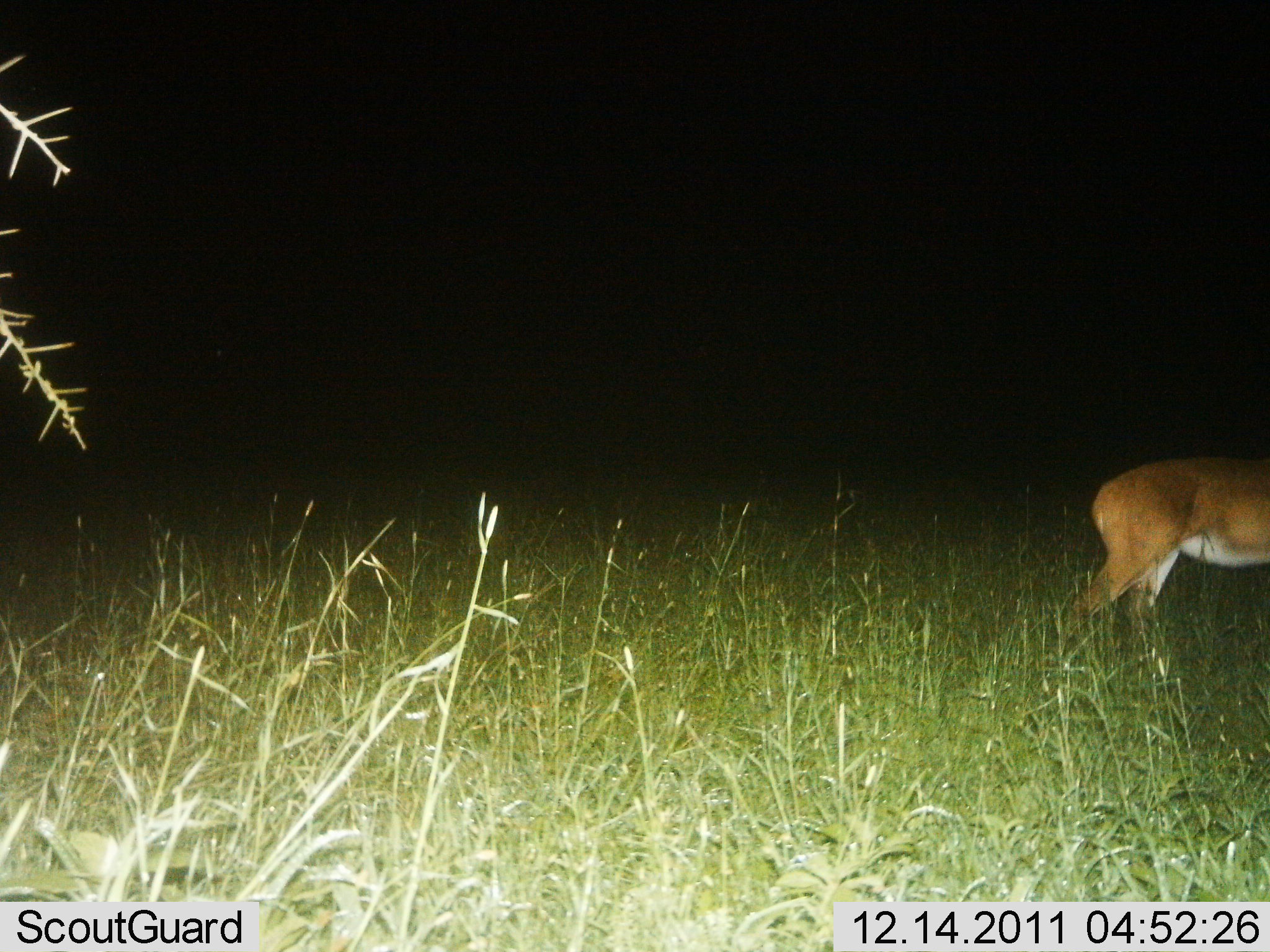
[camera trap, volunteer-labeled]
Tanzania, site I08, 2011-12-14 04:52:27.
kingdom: Animalia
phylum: Chordata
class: Mammalia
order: Artiodactyla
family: Bovidae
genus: Nanger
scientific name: Nanger granti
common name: grant's gazelle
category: gazellegrants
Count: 1.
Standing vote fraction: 67%.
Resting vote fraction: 0%.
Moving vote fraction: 33%.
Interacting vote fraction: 0%.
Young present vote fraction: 0%.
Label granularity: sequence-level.